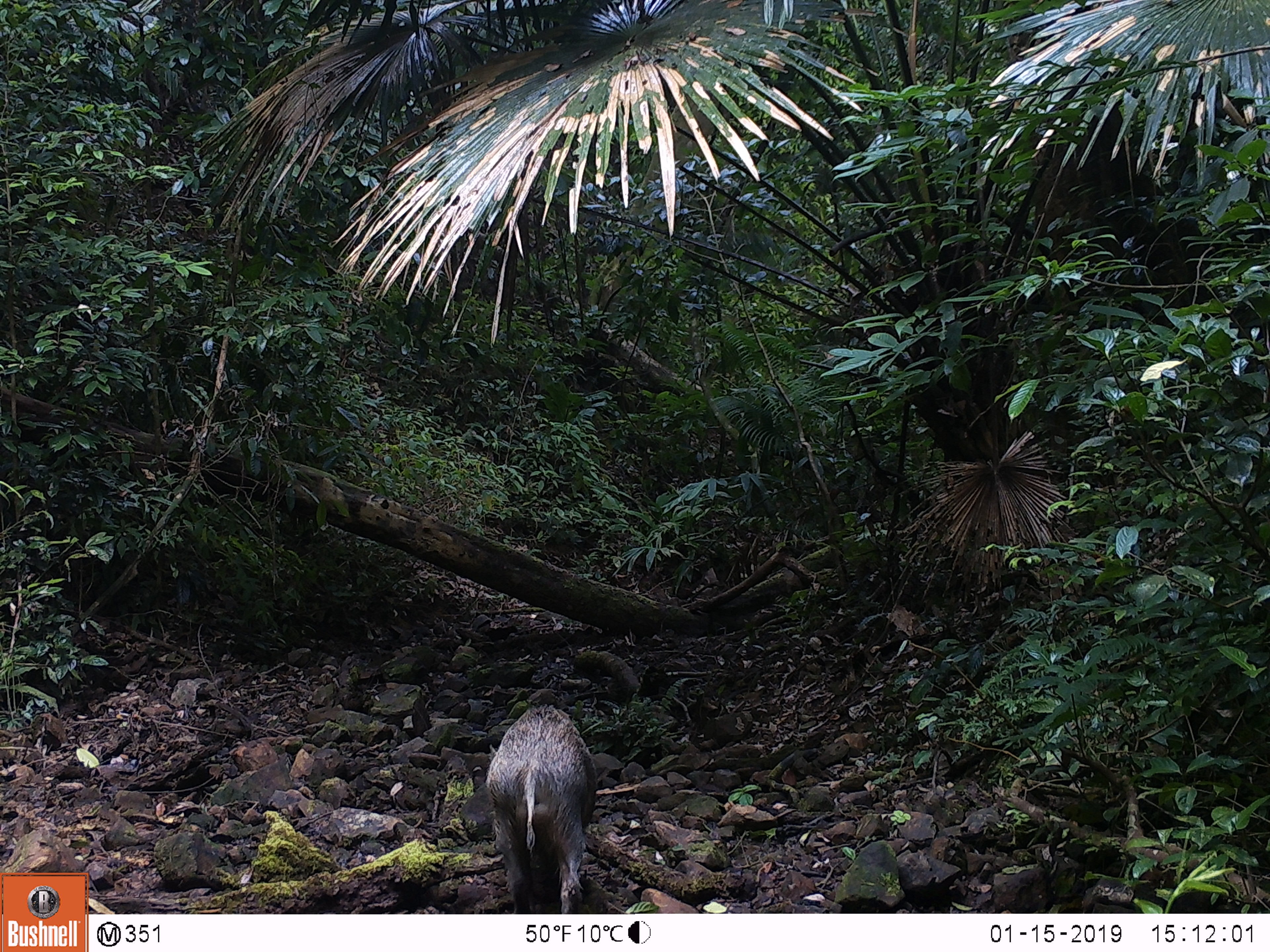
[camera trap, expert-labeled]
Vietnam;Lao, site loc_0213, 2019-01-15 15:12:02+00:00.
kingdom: Animalia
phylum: Chordata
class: Mammalia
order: Artiodactyla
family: Suidae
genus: Sus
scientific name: Sus scrofa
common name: eurasian wild pig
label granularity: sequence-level